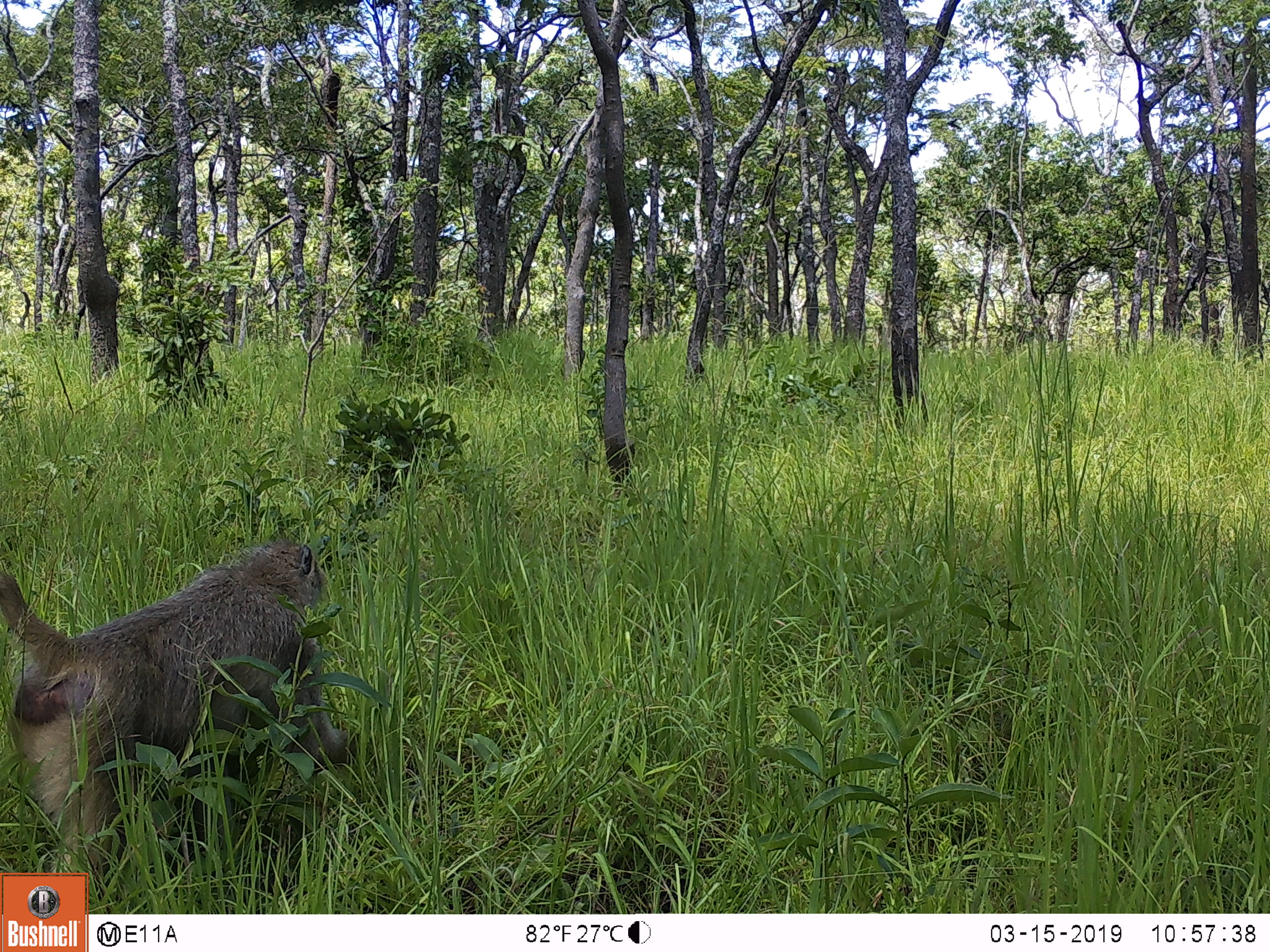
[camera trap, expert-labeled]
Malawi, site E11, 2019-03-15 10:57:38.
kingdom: Animalia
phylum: Chordata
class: Mammalia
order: Primates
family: Cercopithecidae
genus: Papio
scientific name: Papio cynocephalus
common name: yellow baboon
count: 1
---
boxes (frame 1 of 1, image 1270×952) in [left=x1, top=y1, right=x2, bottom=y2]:
yellow baboon: [left=2, top=536, right=356, bottom=870]